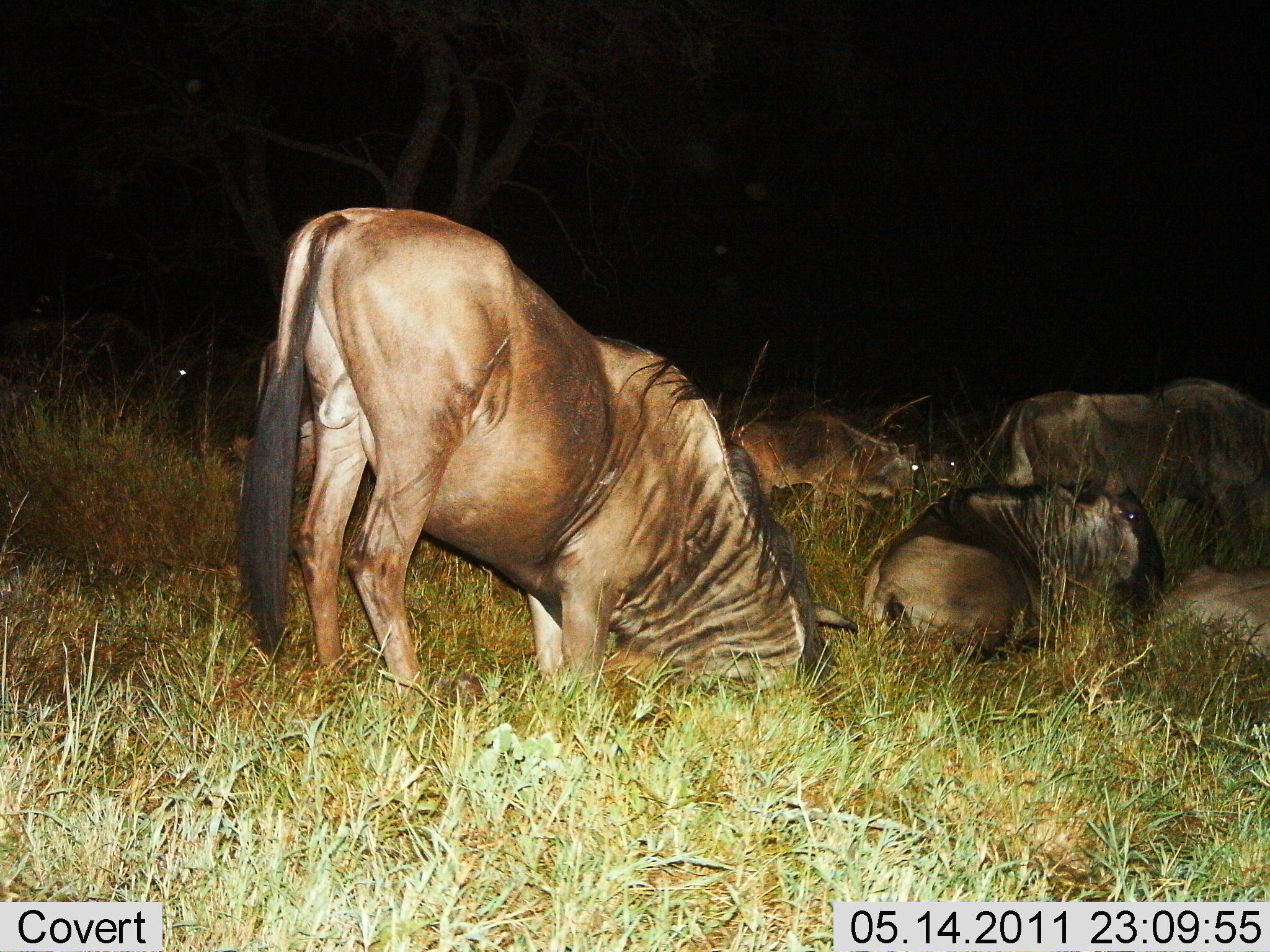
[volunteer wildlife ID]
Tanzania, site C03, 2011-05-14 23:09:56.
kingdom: Animalia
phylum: Chordata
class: Mammalia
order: Artiodactyla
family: Bovidae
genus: Connochaetes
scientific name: Connochaetes taurinus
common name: blue wildebeest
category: wildebeest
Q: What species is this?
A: Wildebeest (blue wildebeest) (Connochaetes taurinus).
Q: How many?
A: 5.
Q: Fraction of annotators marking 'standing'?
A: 8%.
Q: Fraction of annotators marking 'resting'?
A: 100%.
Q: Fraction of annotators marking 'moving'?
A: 8%.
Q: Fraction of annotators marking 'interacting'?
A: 0%.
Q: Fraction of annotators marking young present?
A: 15%.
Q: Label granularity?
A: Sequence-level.